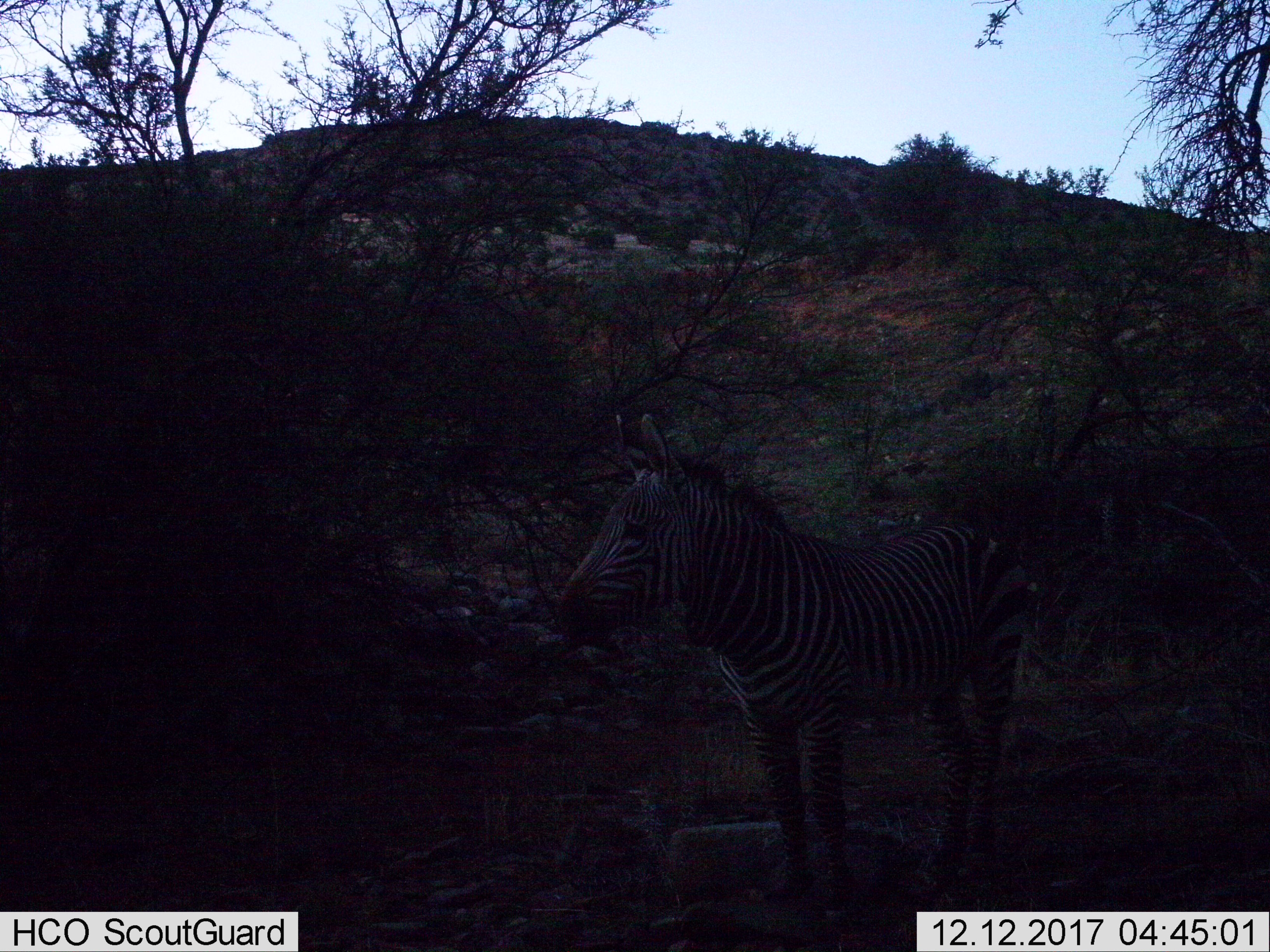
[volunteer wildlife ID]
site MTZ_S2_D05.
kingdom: Animalia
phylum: Chordata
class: Mammalia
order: Perissodactyla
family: Equidae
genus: Equus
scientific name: Equus zebra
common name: mountain zebra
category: zebramountain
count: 1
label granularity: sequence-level